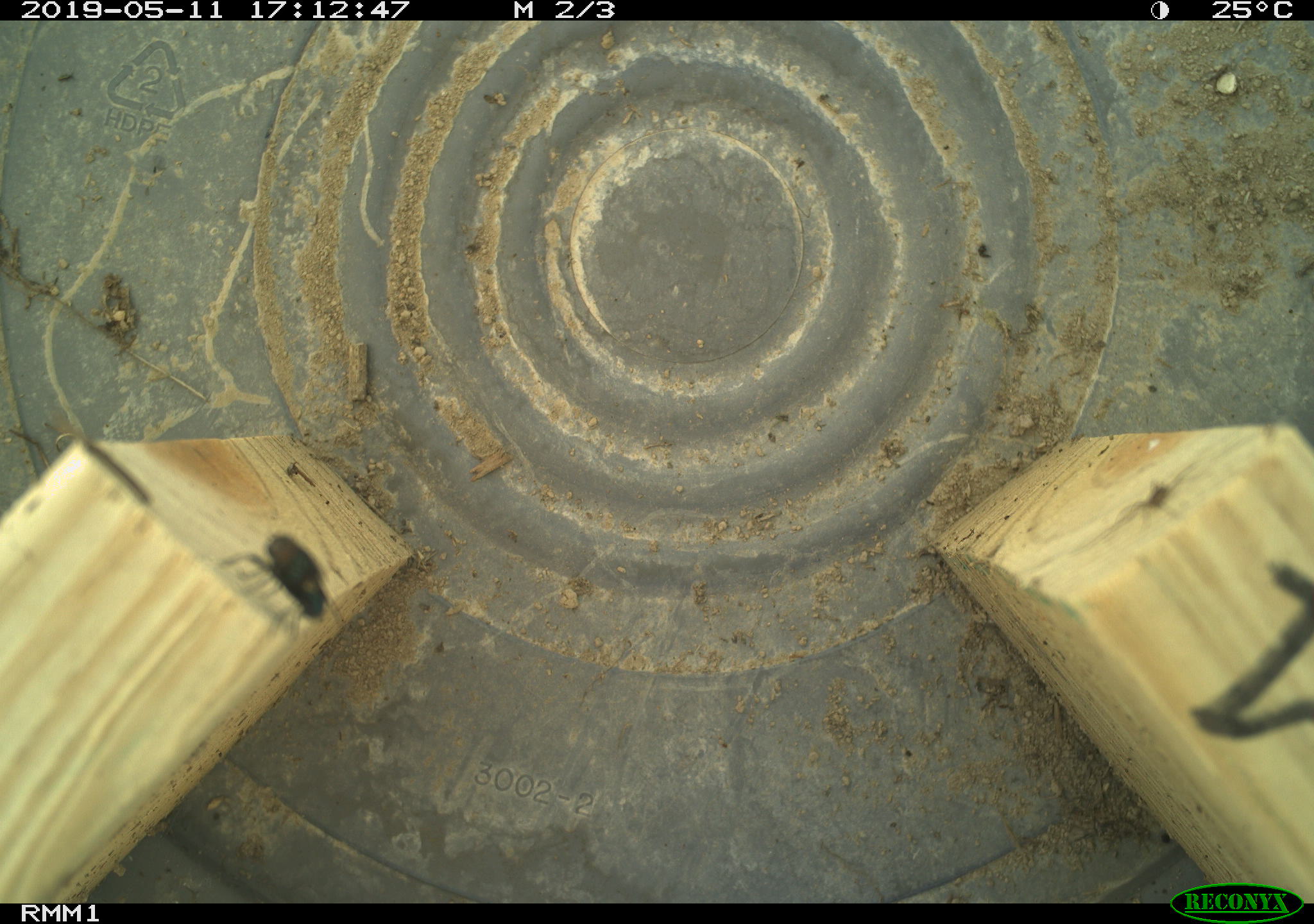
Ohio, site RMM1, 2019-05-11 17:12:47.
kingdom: Animalia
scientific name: Animalia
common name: animal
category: invertebrate